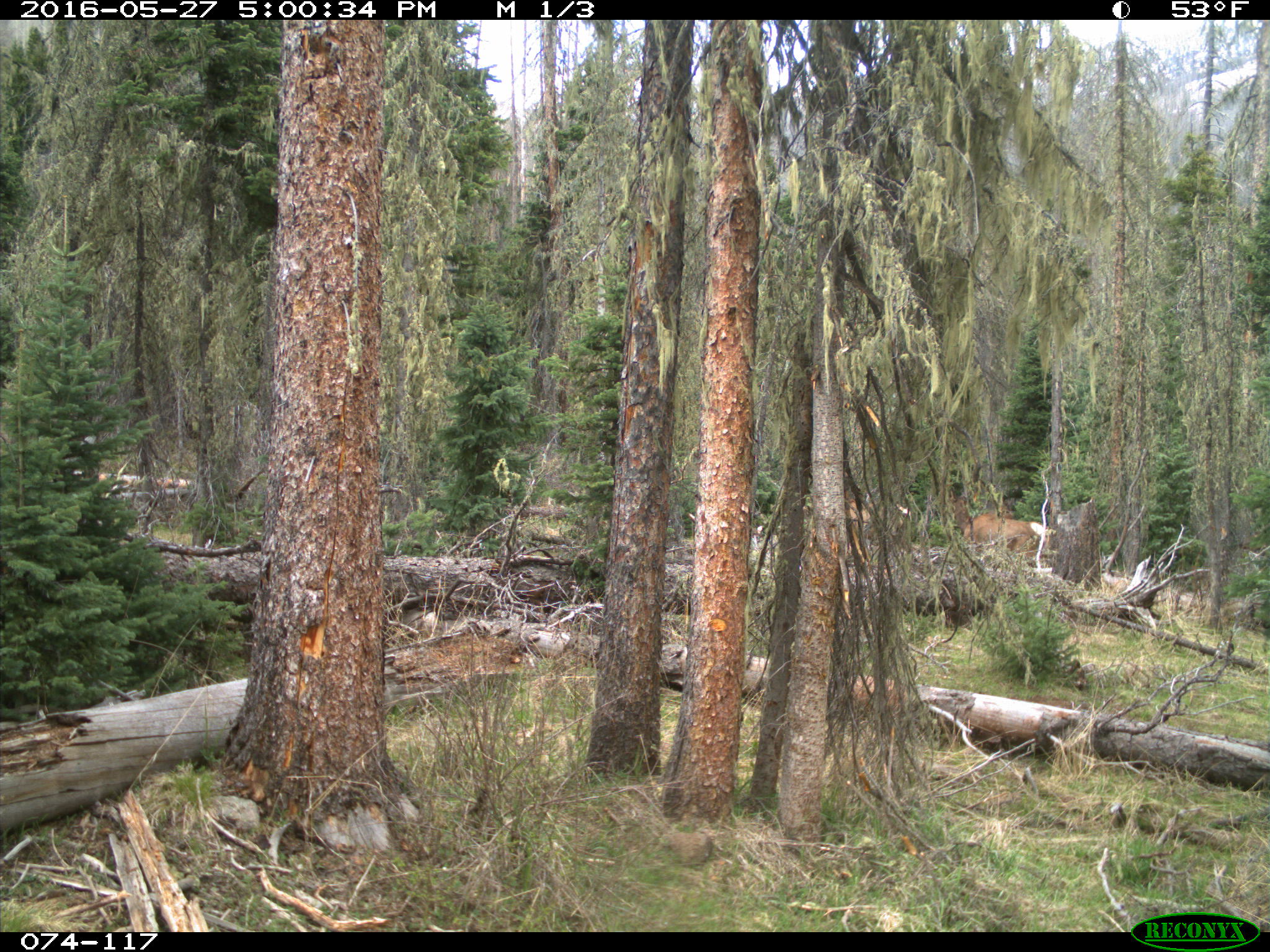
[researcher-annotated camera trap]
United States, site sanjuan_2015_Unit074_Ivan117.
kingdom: Animalia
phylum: Chordata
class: Mammalia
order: Artiodactyla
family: Cervidae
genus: Cervus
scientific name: Cervus elaphus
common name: red deer